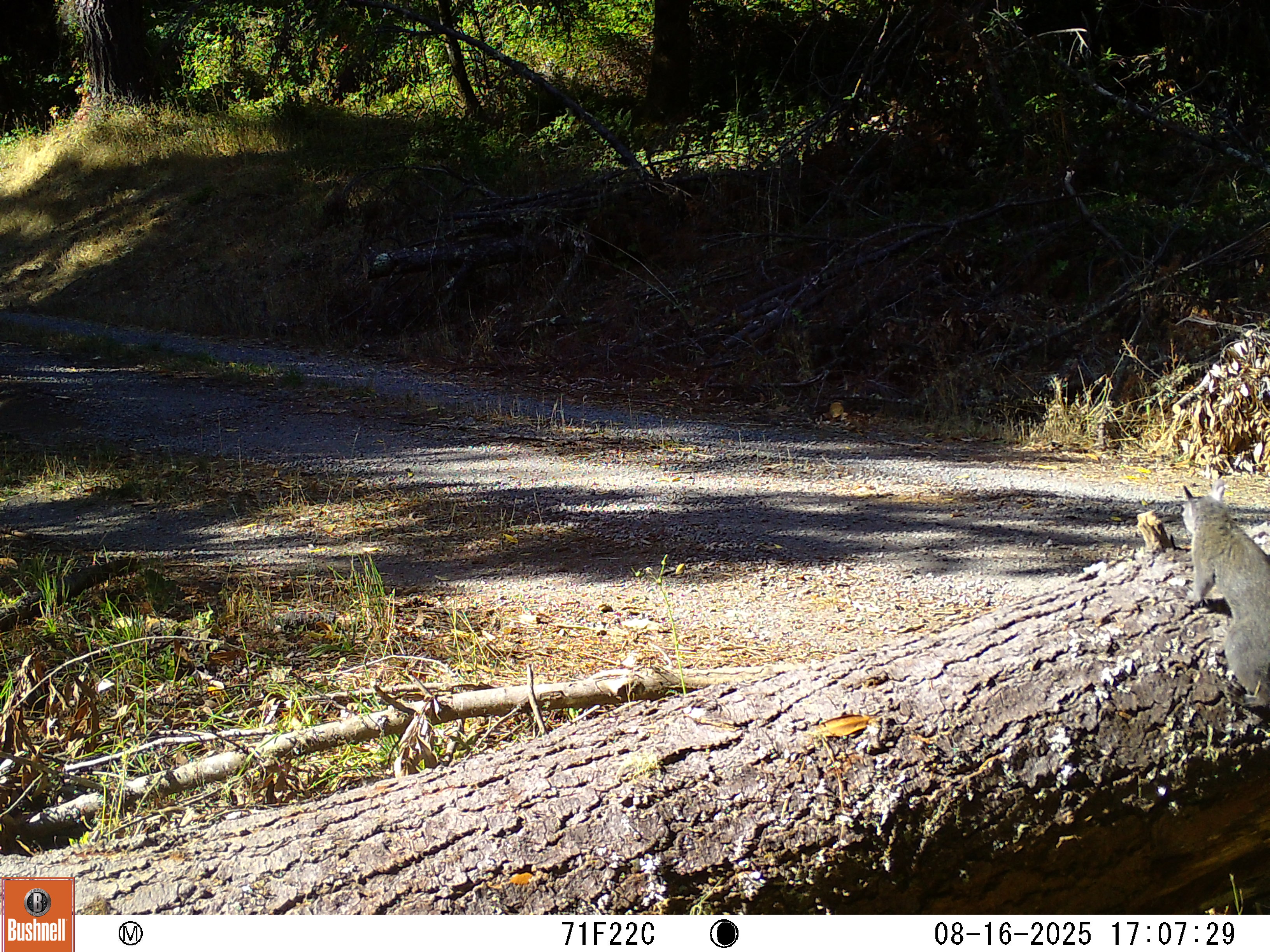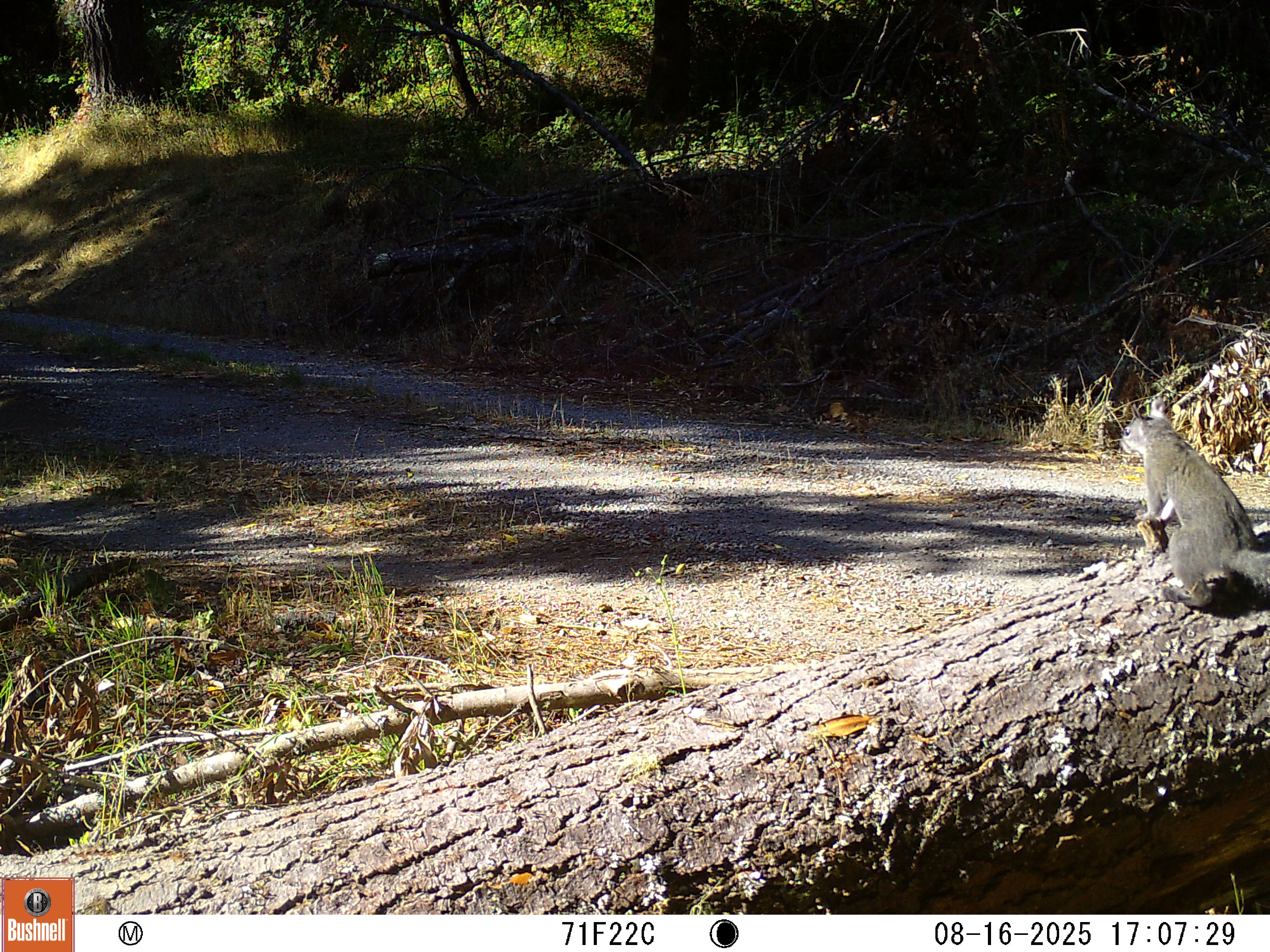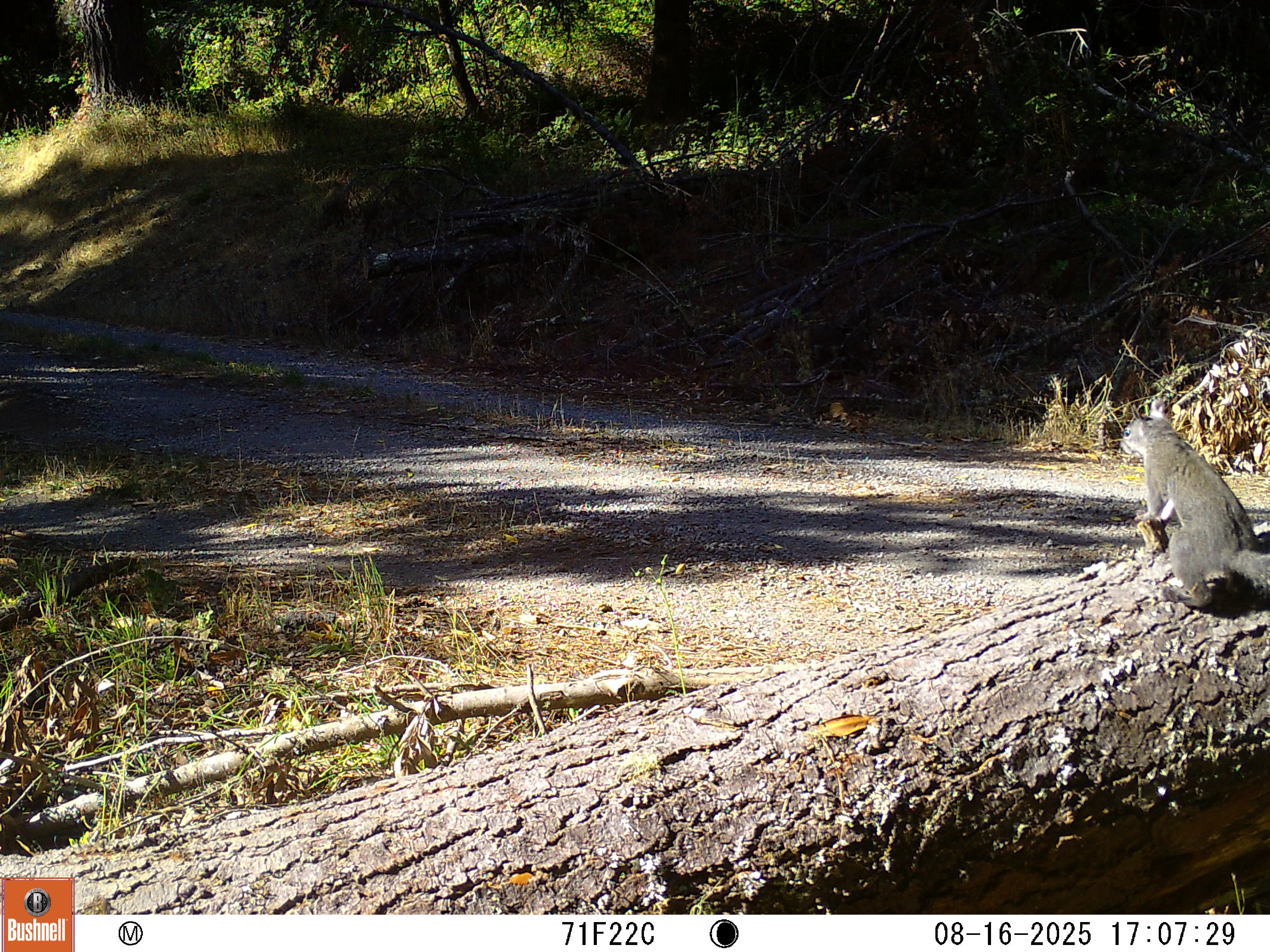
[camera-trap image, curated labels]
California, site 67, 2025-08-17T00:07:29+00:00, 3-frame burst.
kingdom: Animalia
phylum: Chordata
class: Mammalia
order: Rodentia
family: Sciuridae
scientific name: Sciuridae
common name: squirrel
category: unknown squirrel